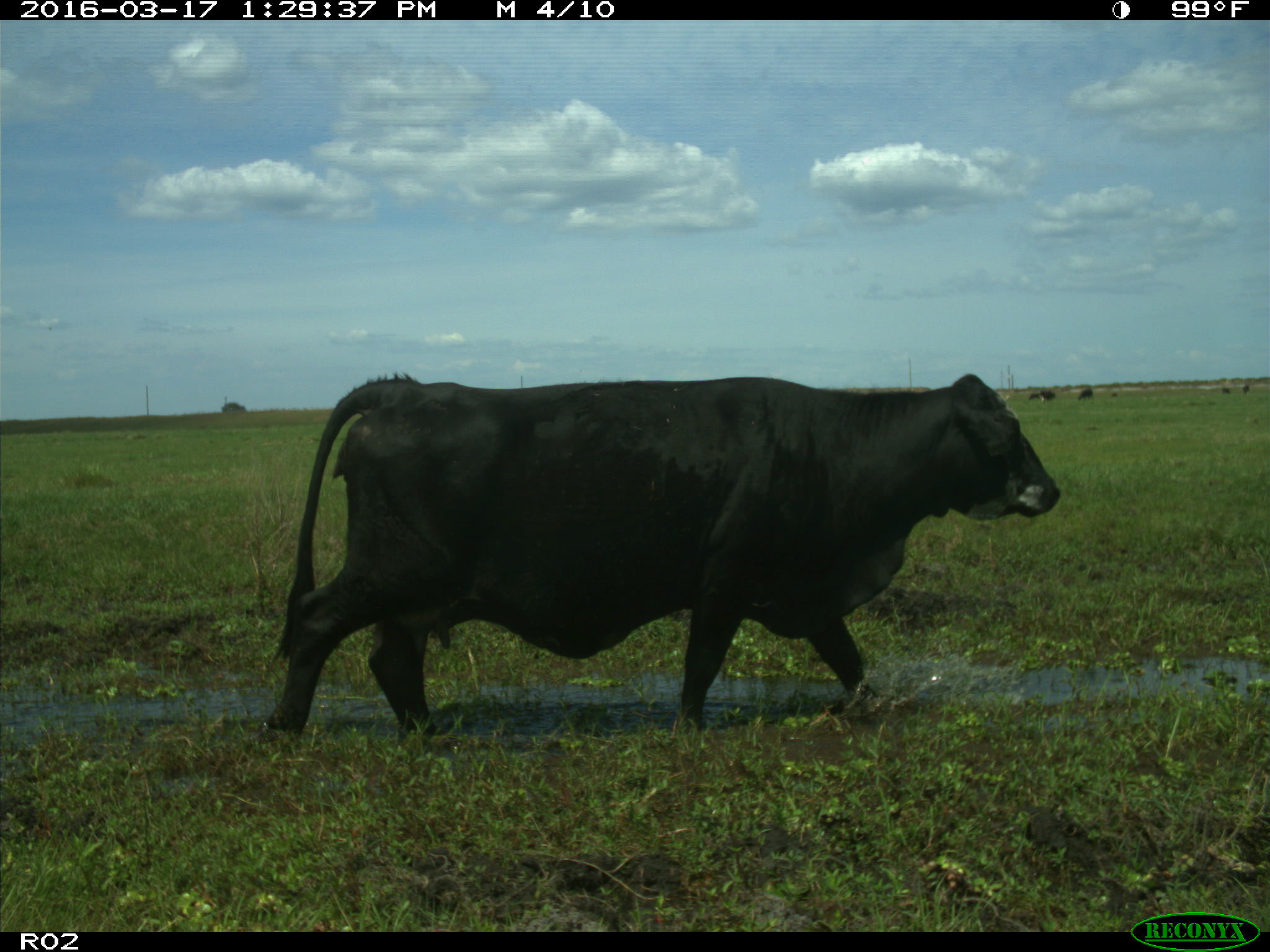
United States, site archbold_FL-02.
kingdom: Animalia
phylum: Chordata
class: Mammalia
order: Artiodactyla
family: Bovidae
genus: Bos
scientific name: Bos taurus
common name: domestic cow